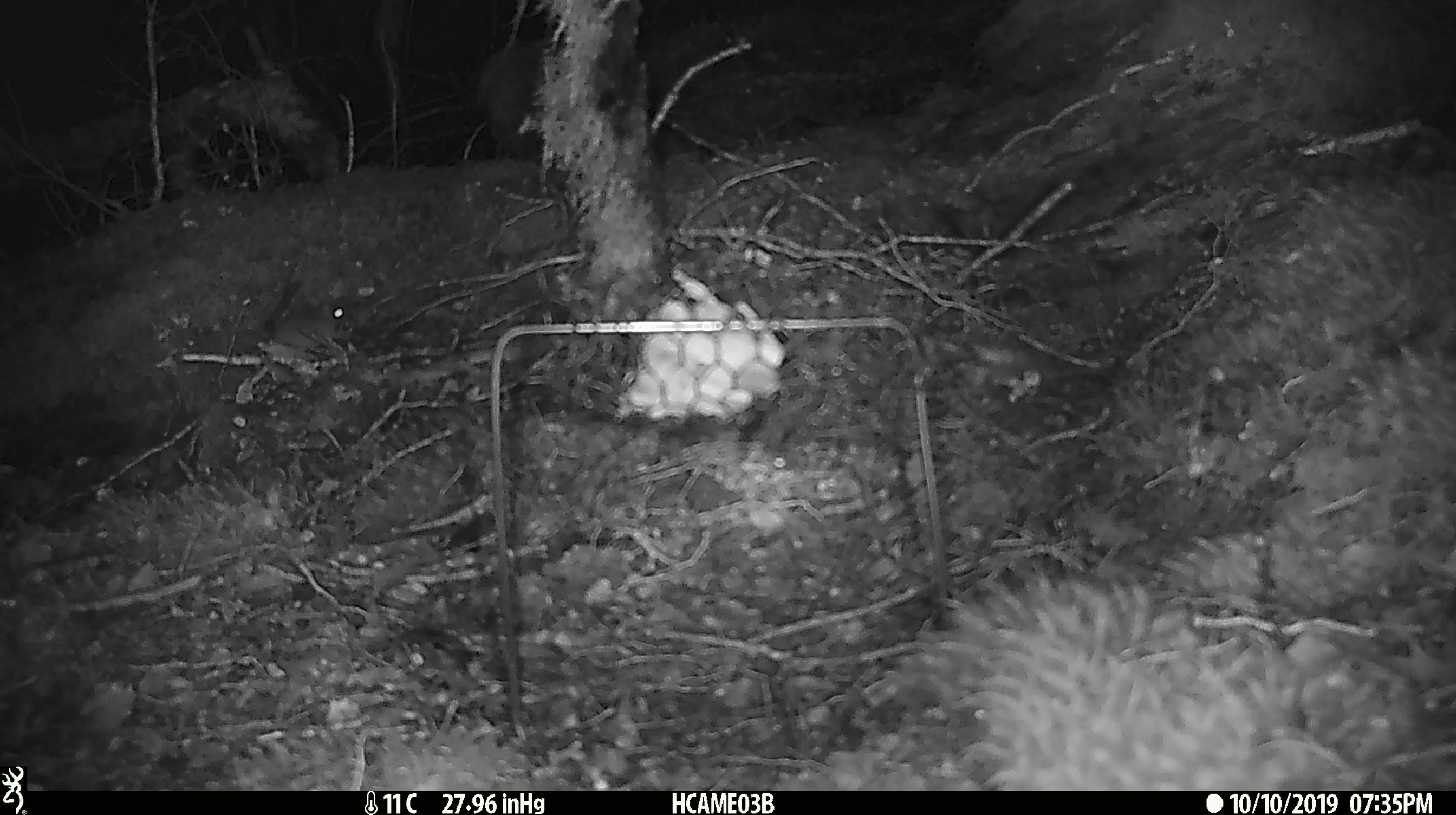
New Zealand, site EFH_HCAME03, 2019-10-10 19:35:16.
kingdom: Animalia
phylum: Chordata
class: Mammalia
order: Rodentia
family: Muridae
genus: Mus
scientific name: Mus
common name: mouse